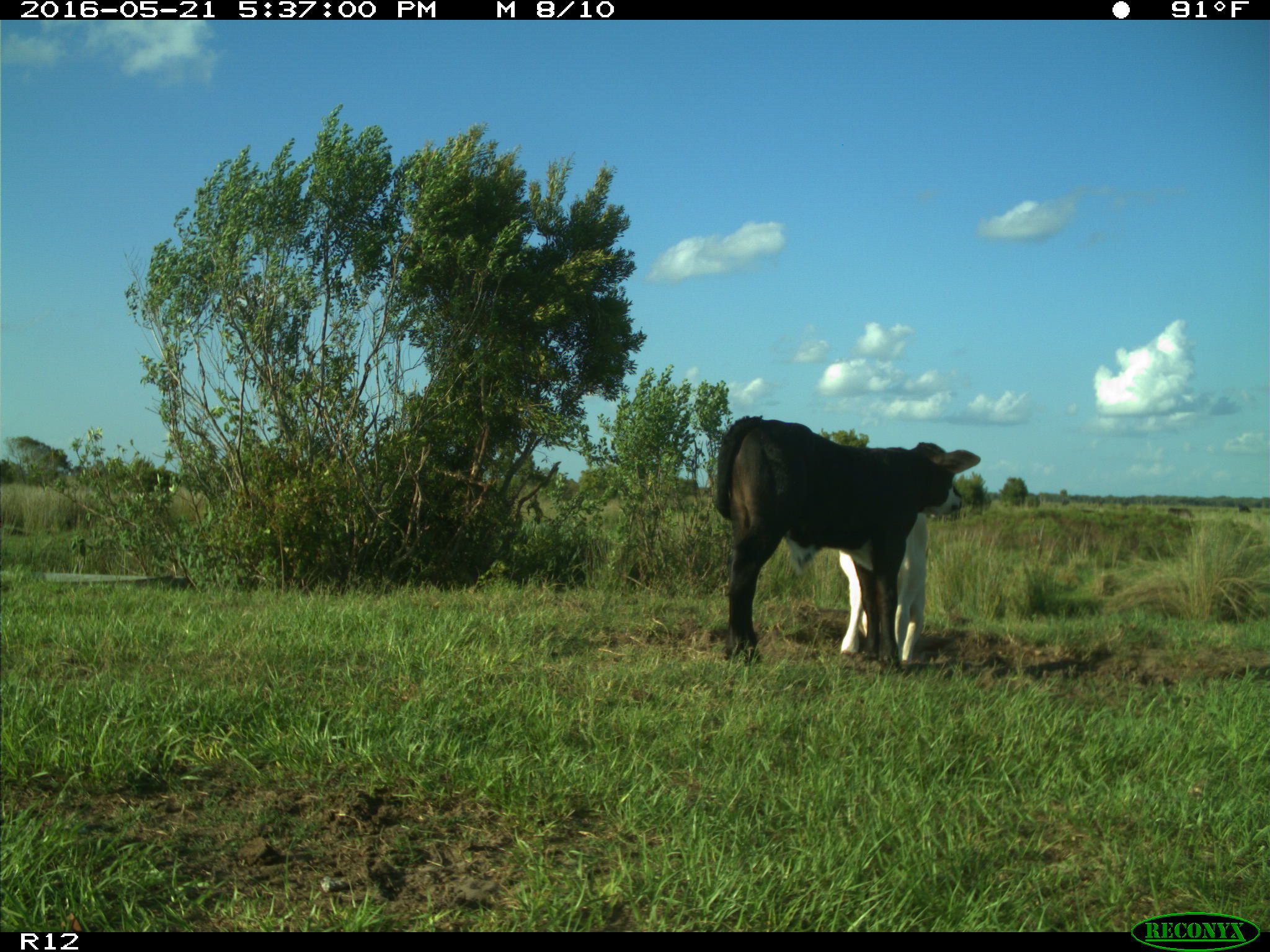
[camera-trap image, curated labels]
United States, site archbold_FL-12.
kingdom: Animalia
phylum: Chordata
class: Mammalia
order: Artiodactyla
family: Bovidae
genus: Bos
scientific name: Bos taurus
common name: domestic cow